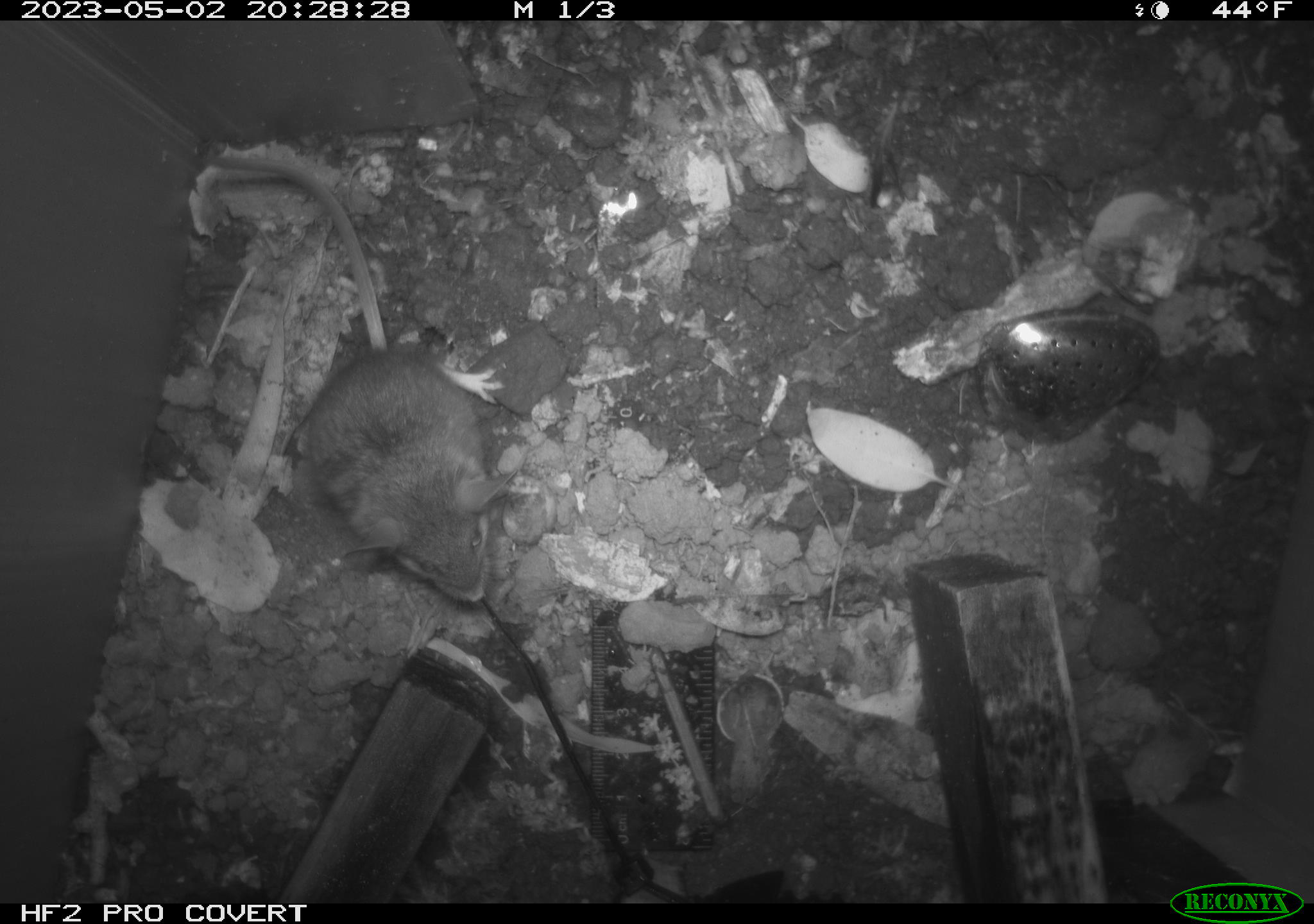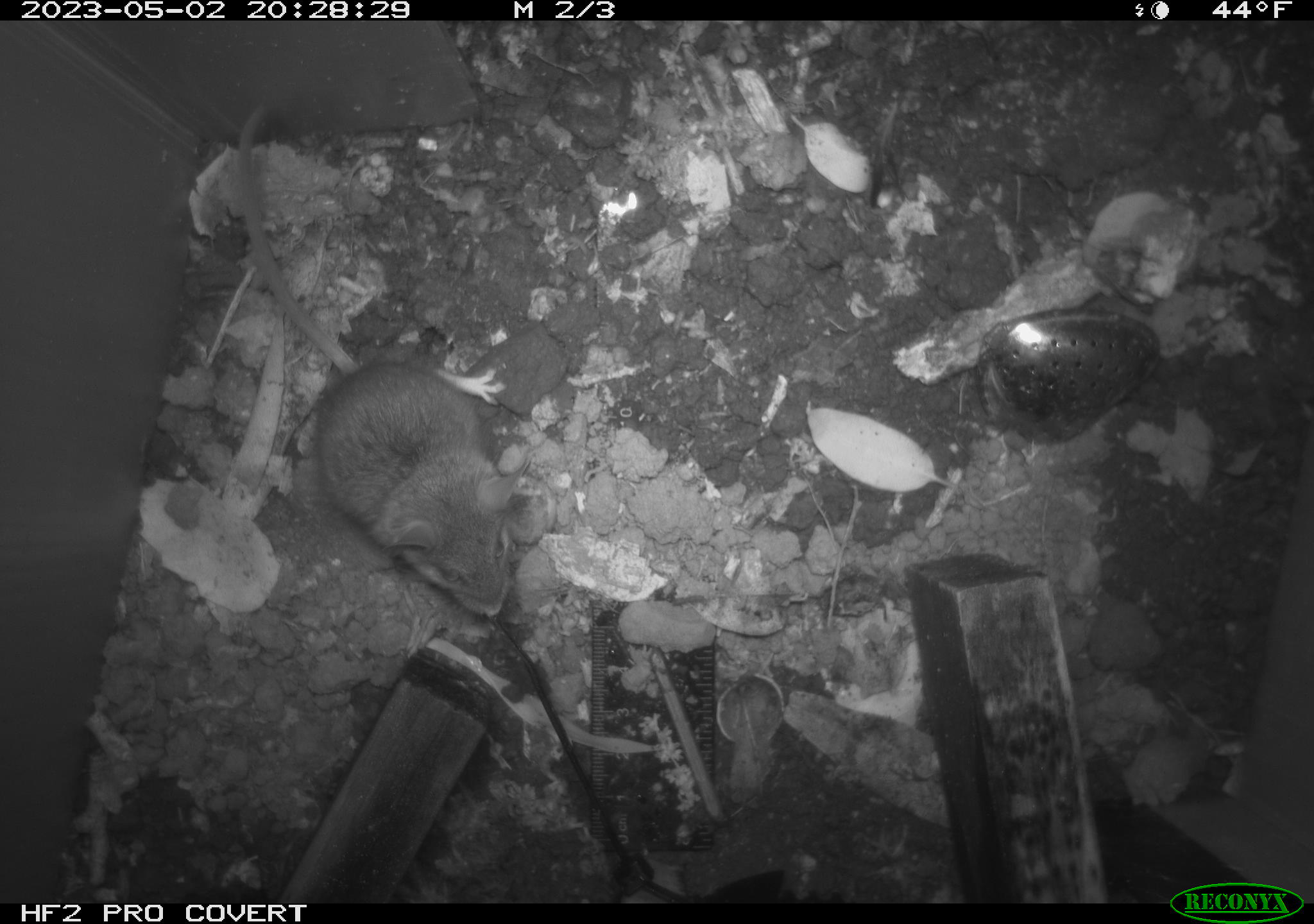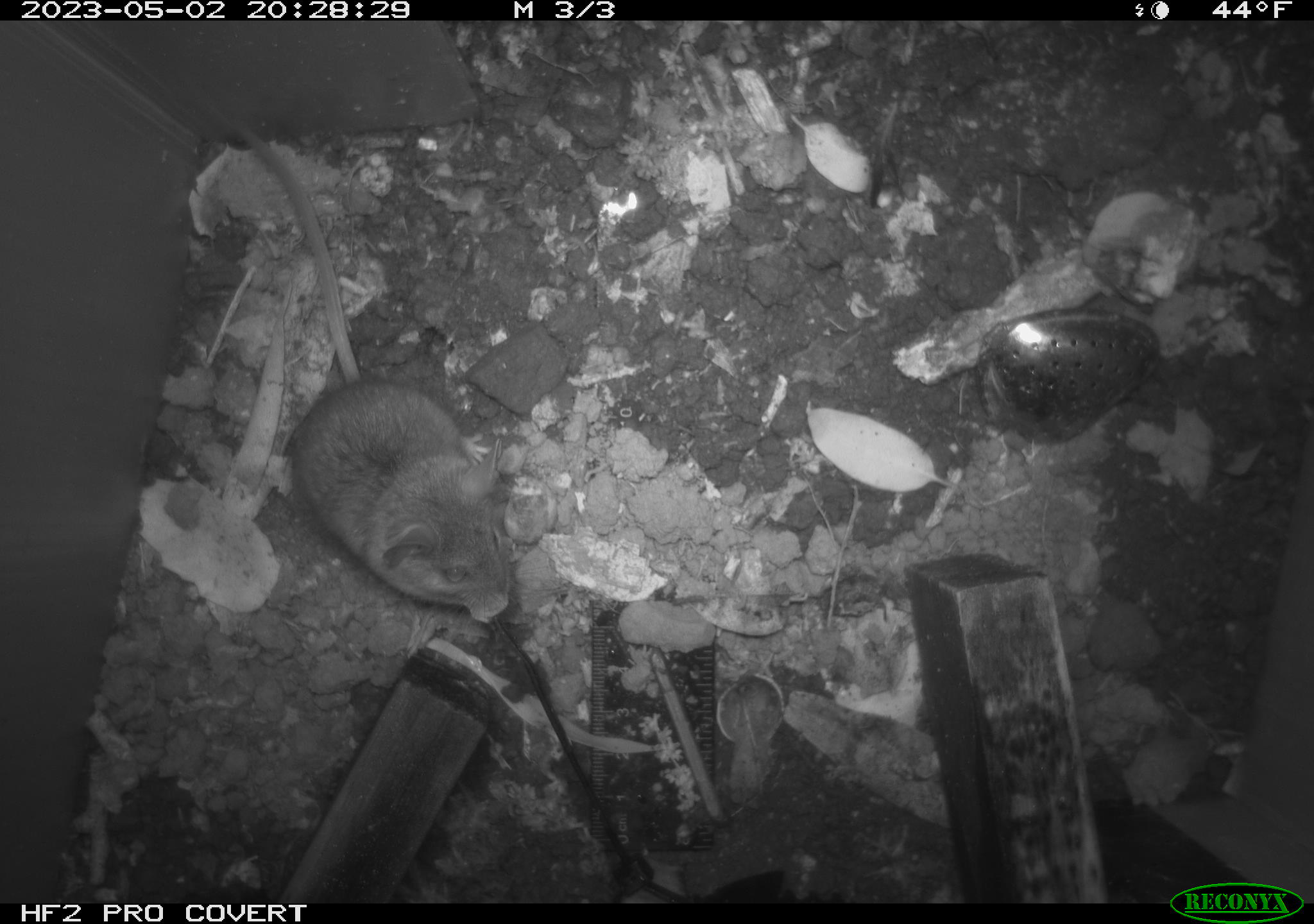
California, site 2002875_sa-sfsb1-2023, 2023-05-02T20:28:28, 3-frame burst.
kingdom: Animalia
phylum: Chordata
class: Mammalia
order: Rodentia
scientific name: Rodentia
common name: mouse species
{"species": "mouse species (Rodentia)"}